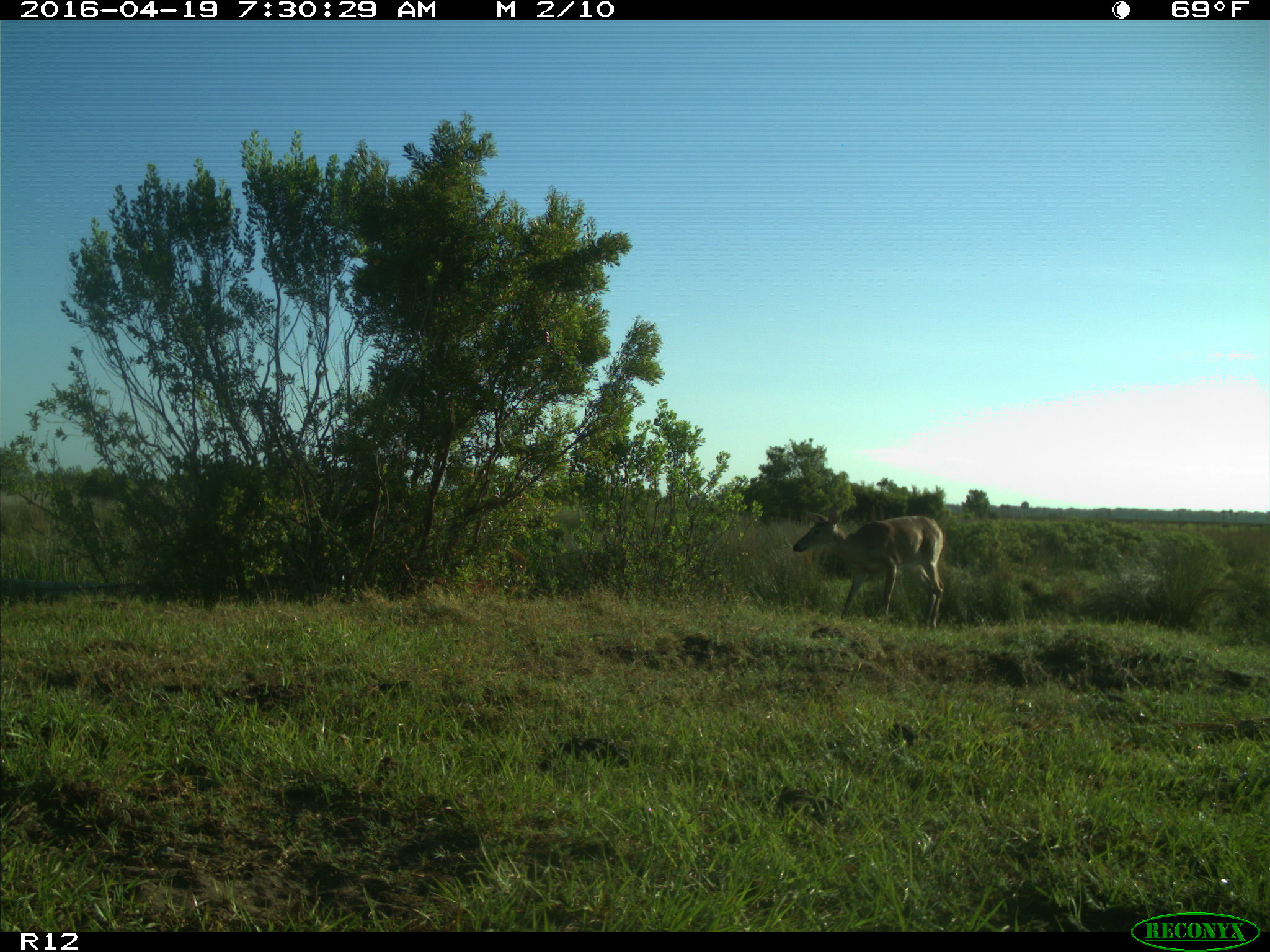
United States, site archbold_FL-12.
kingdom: Animalia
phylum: Chordata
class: Mammalia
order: Artiodactyla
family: Cervidae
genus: Odocoileus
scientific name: Odocoileus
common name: deer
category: unidentified deer